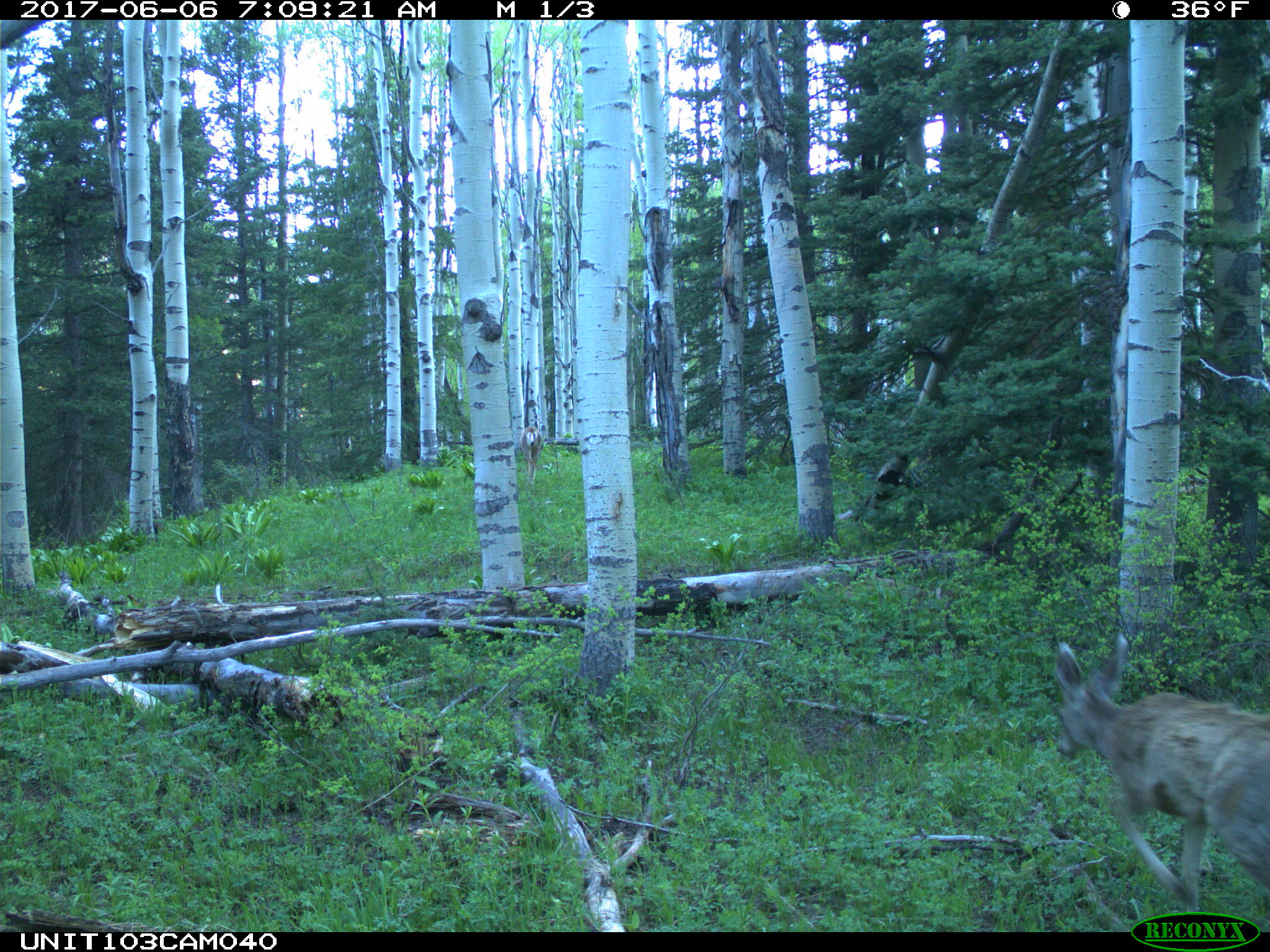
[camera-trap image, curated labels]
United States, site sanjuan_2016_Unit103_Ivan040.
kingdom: Animalia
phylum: Chordata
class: Mammalia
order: Artiodactyla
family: Cervidae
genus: Odocoileus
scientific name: Odocoileus hemionus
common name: mule deer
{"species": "Odocoileus hemionus (mule deer)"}